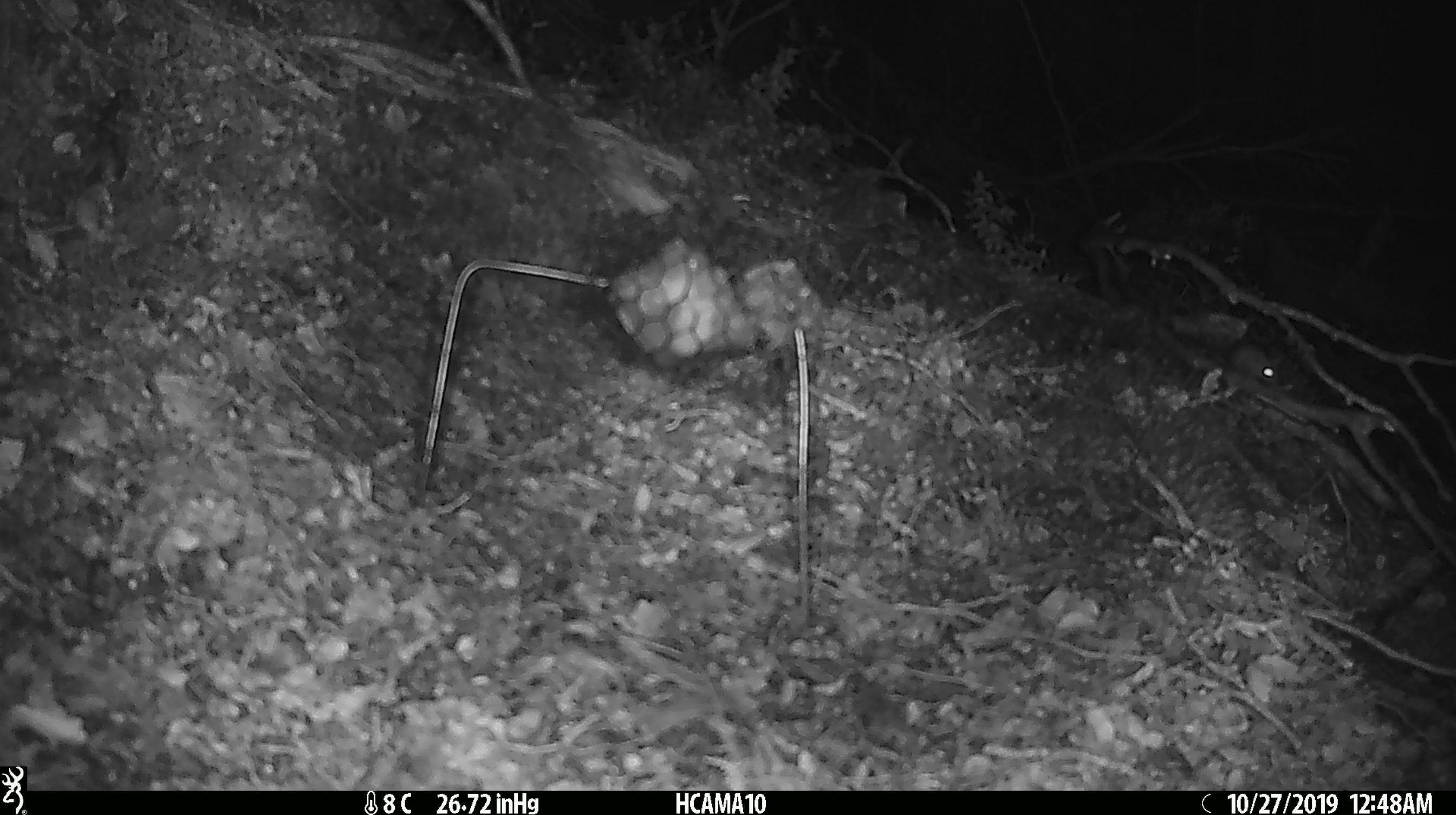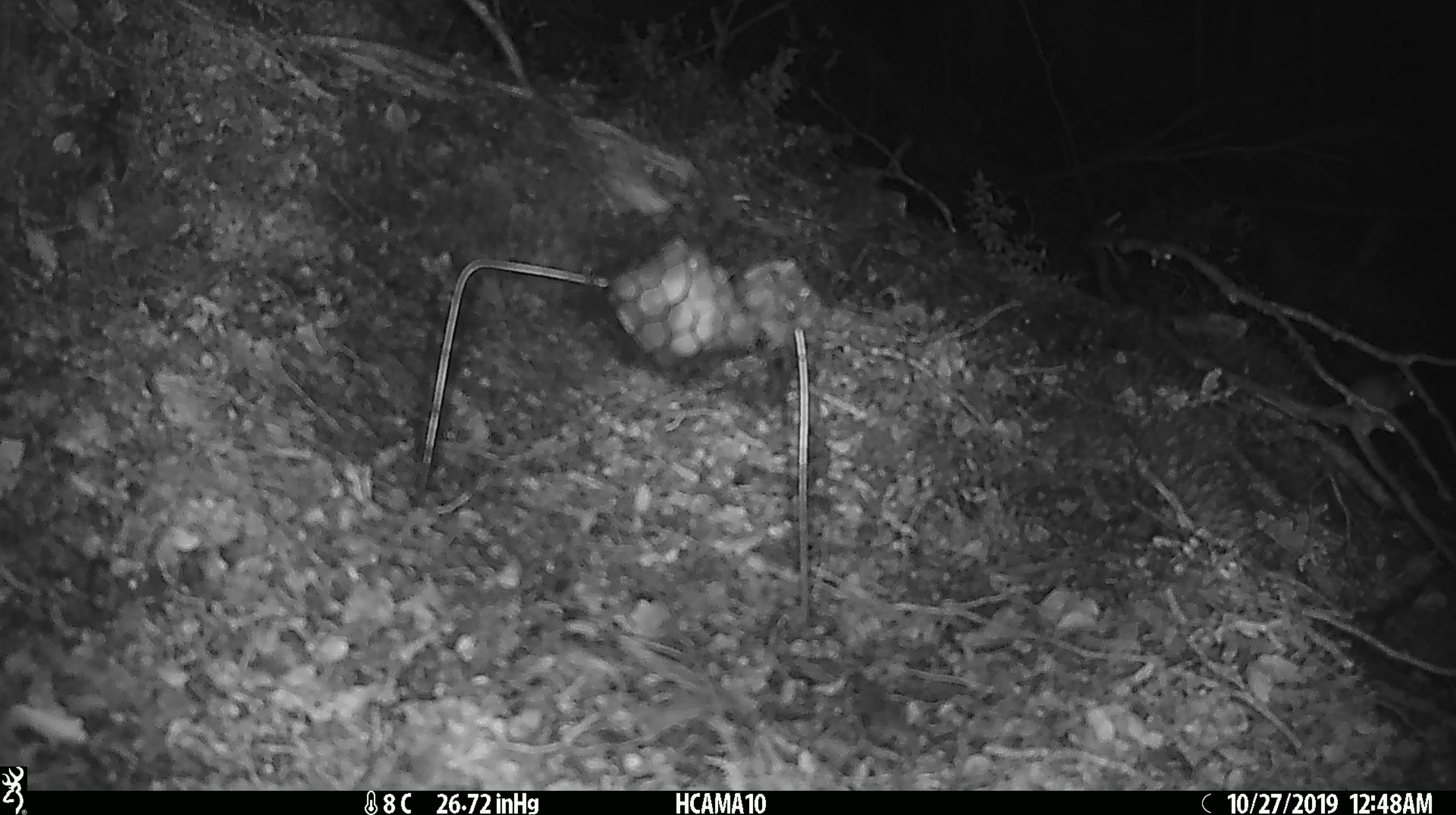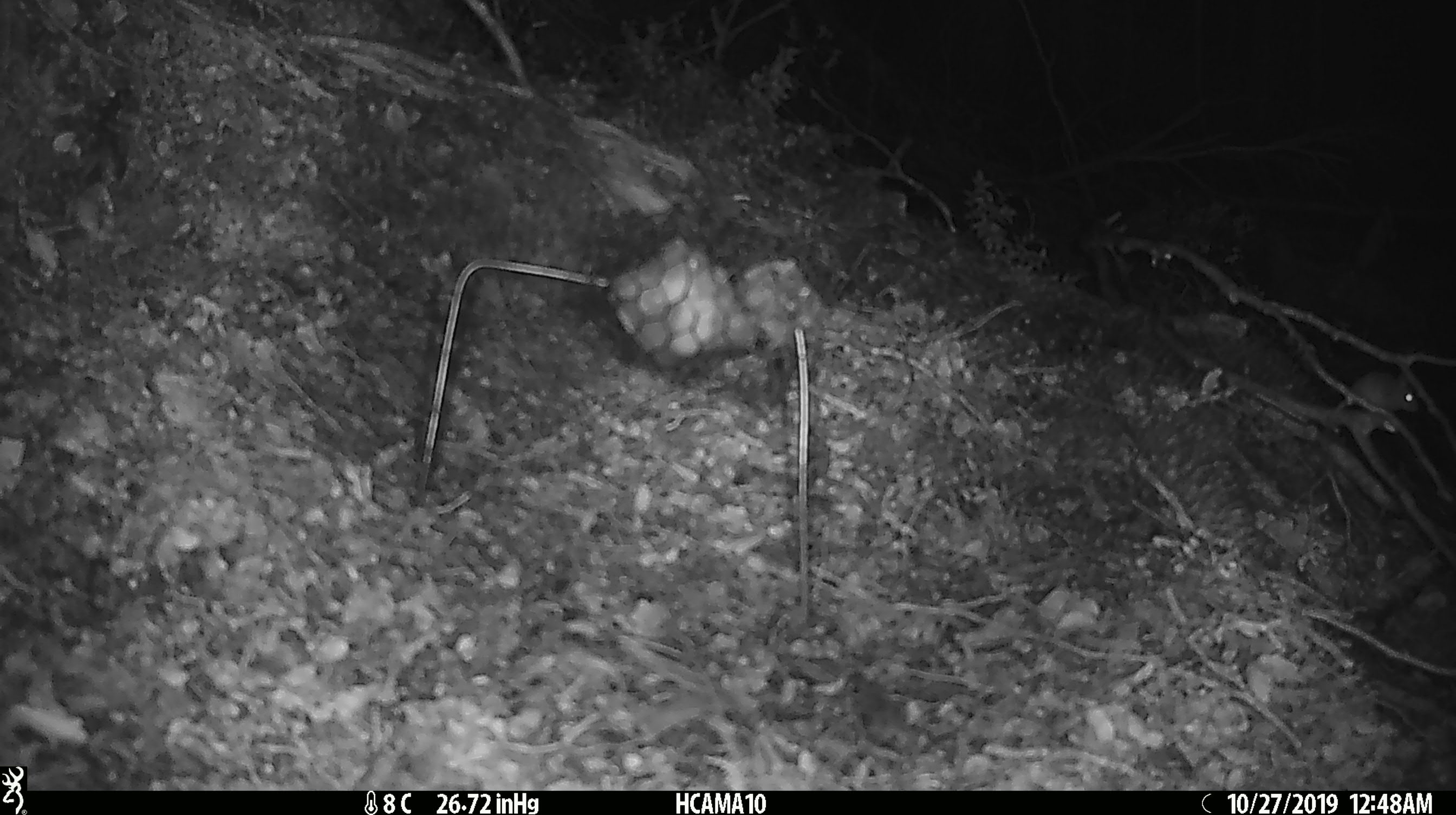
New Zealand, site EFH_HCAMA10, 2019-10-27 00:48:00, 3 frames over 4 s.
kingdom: Animalia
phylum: Chordata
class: Mammalia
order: Rodentia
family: Muridae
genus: Mus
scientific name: Mus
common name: mouse